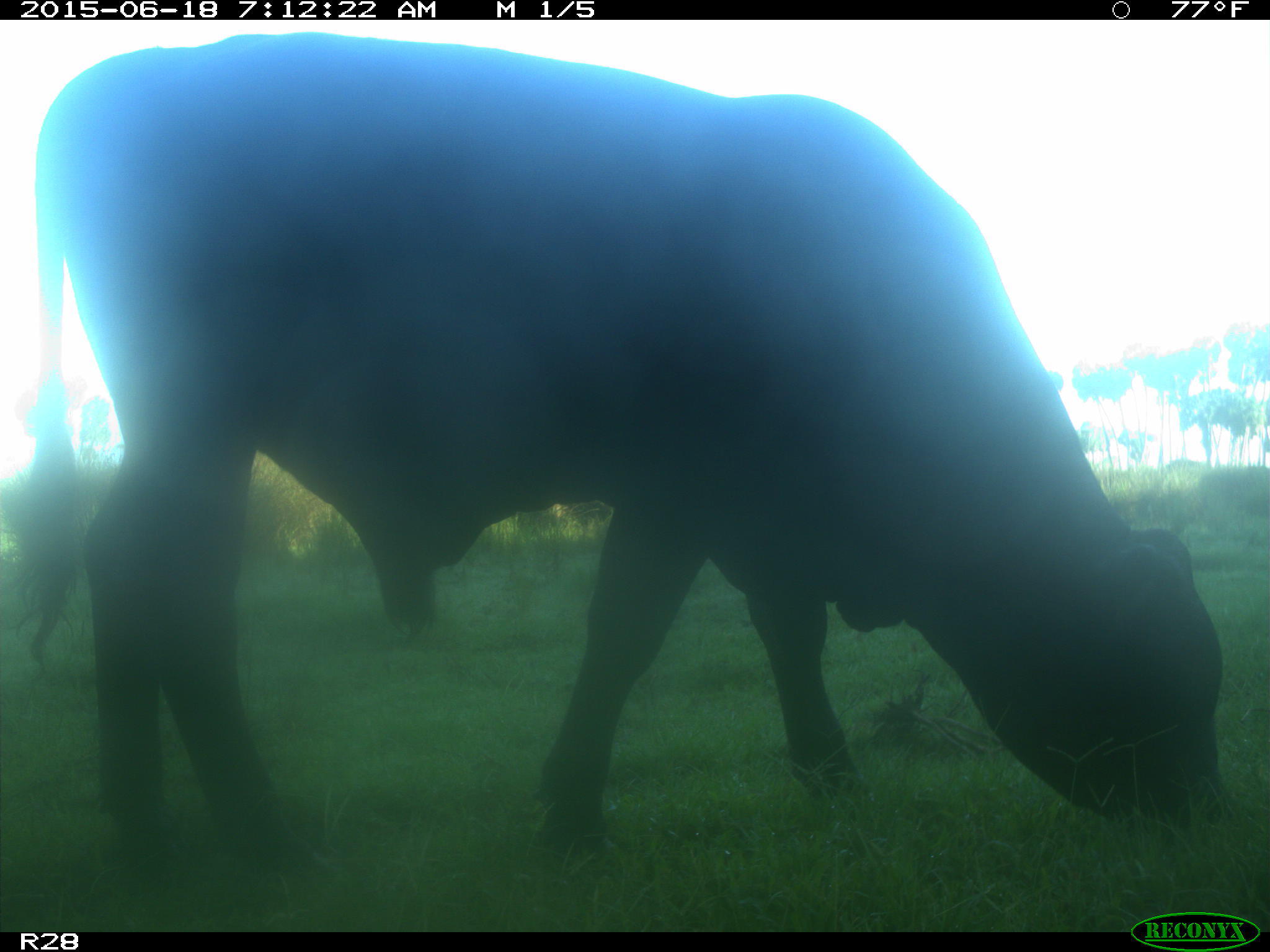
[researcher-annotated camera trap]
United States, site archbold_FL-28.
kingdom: Animalia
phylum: Chordata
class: Mammalia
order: Artiodactyla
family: Bovidae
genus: Bos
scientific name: Bos taurus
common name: domestic cow